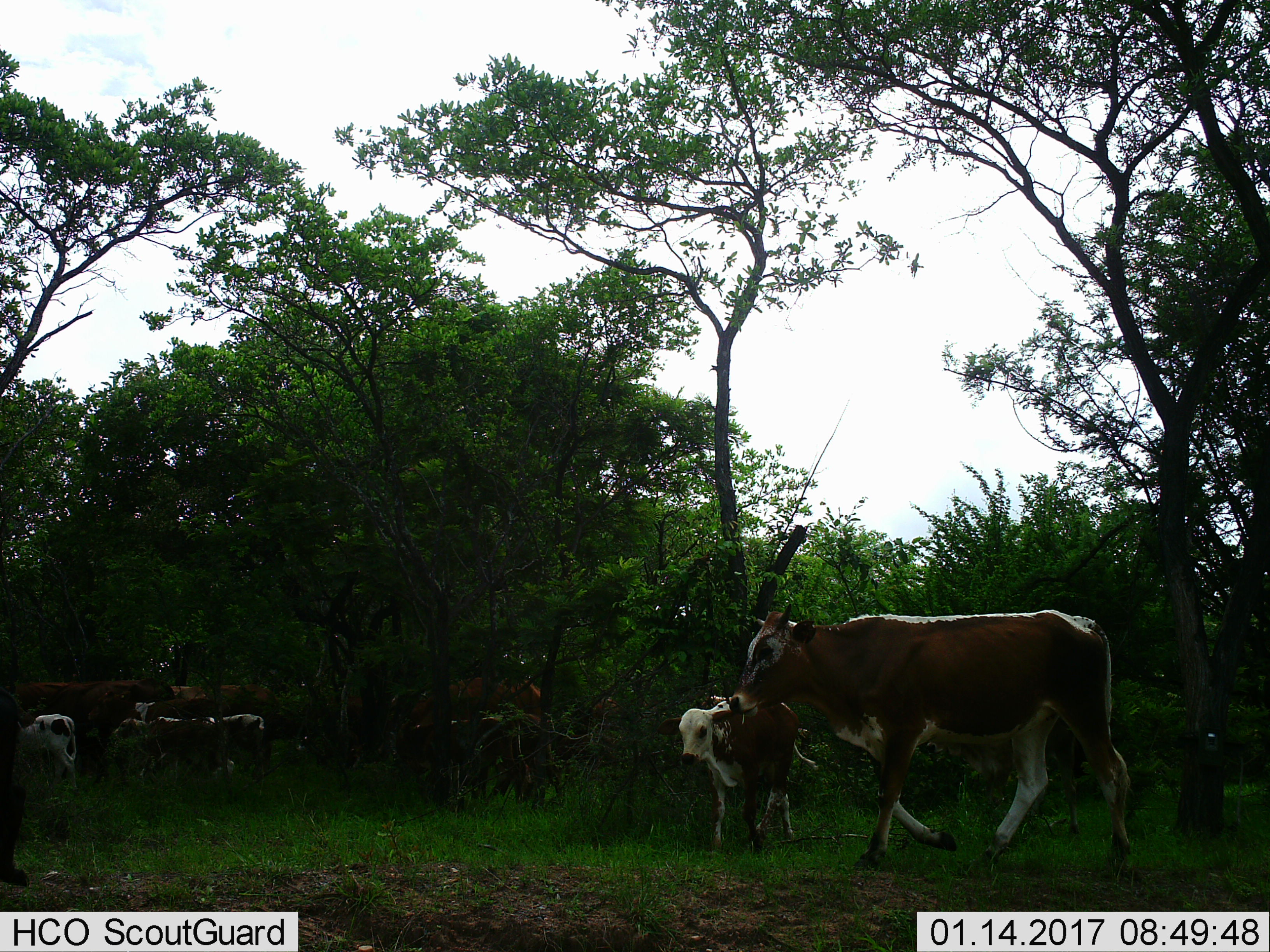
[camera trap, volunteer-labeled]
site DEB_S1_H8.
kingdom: Animalia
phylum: Chordata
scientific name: Vertebrata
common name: domestic animal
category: domesticanimal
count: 11-50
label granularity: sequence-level